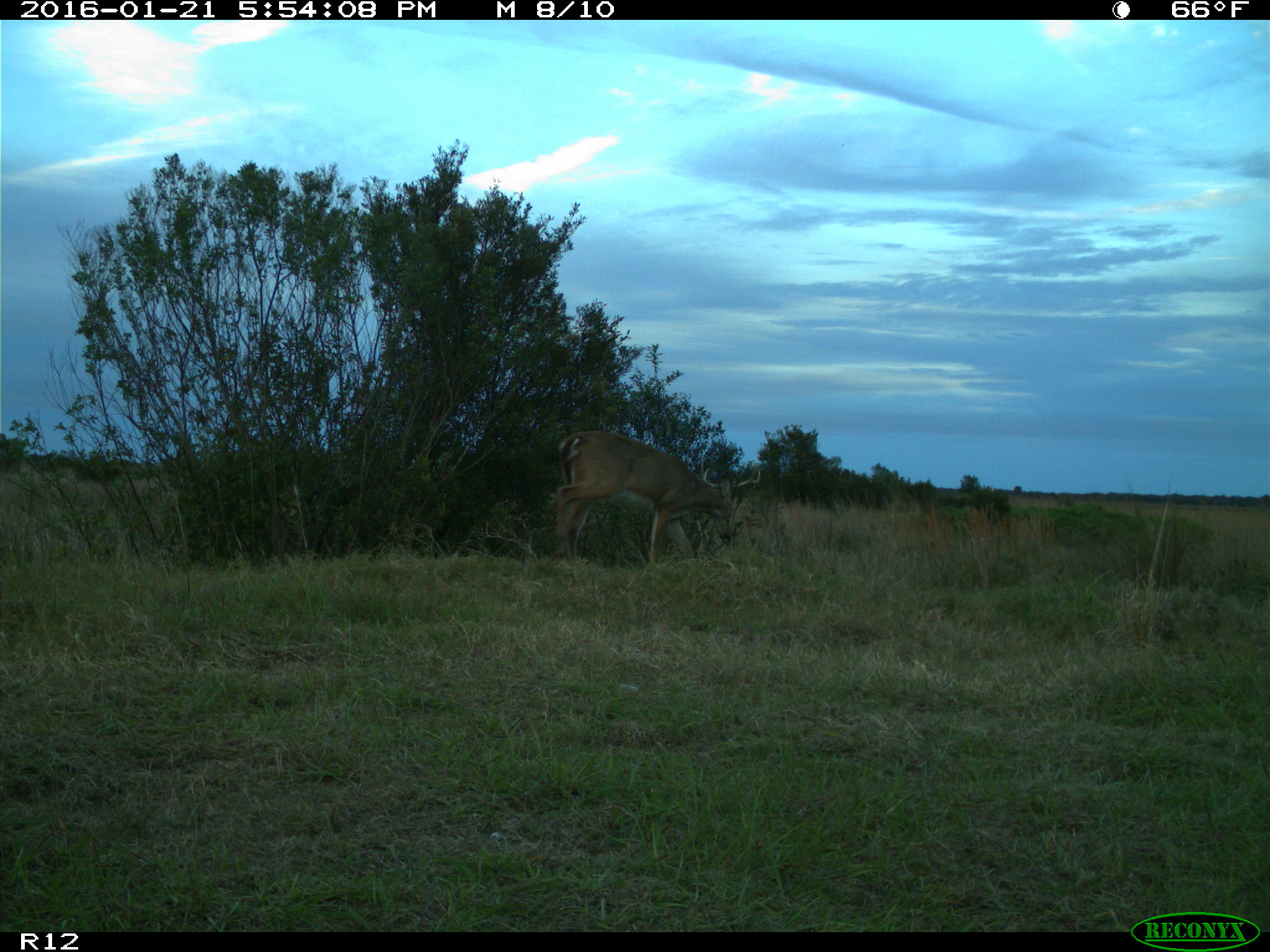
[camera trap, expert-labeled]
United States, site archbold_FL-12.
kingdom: Animalia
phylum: Chordata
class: Mammalia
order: Artiodactyla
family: Cervidae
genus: Odocoileus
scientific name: Odocoileus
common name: deer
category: unidentified deer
Unidentified deer (deer) (Odocoileus).